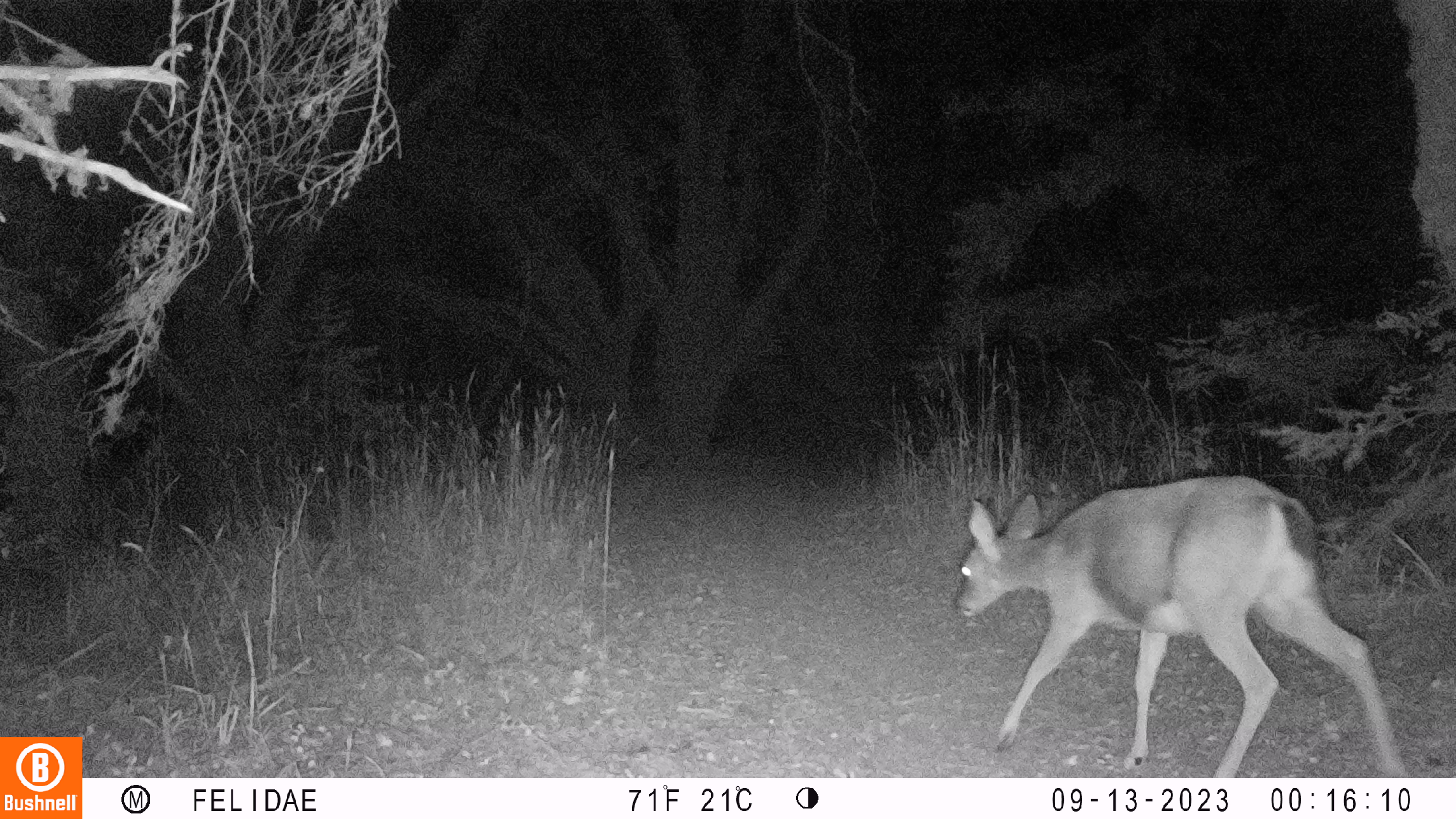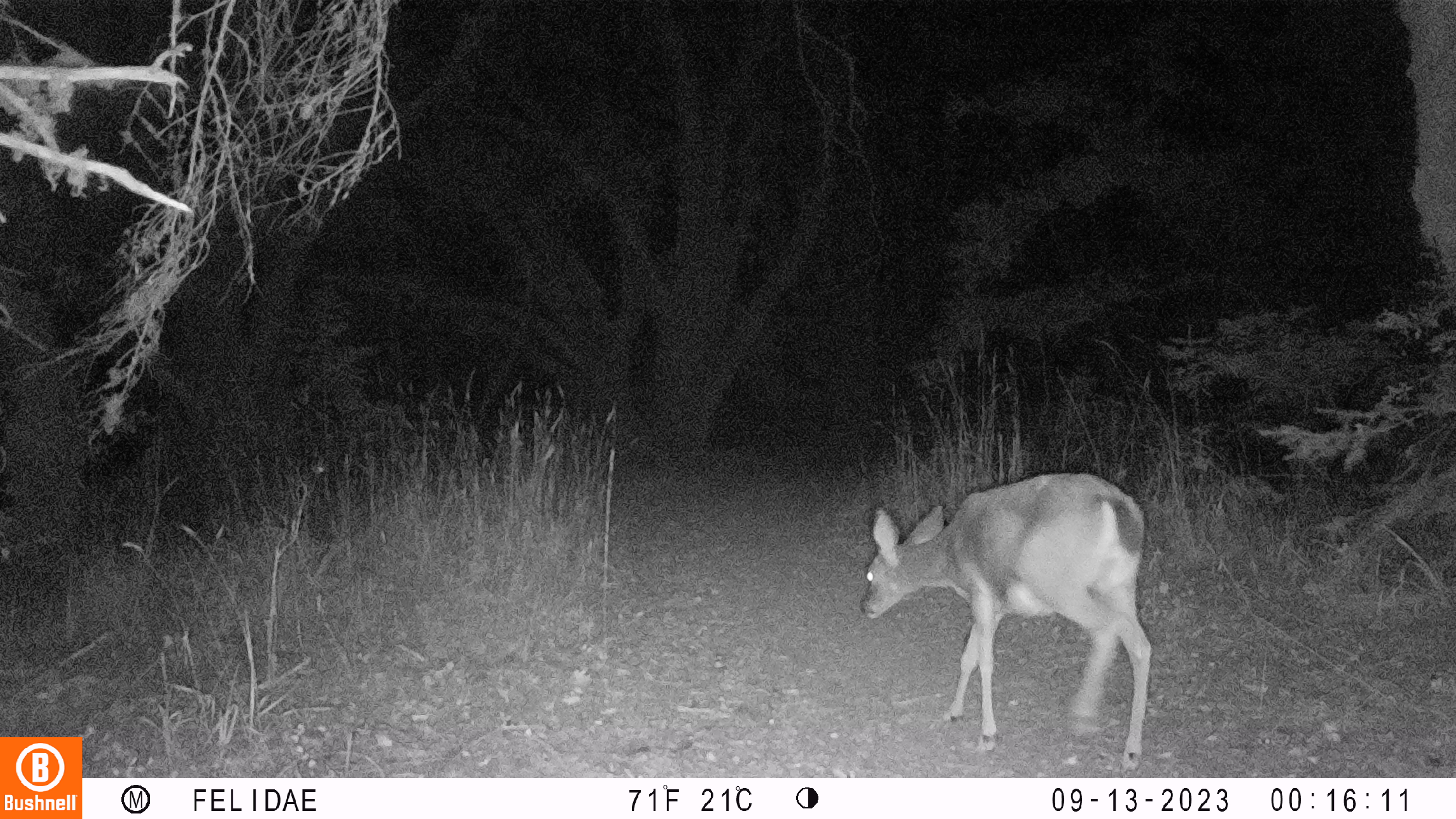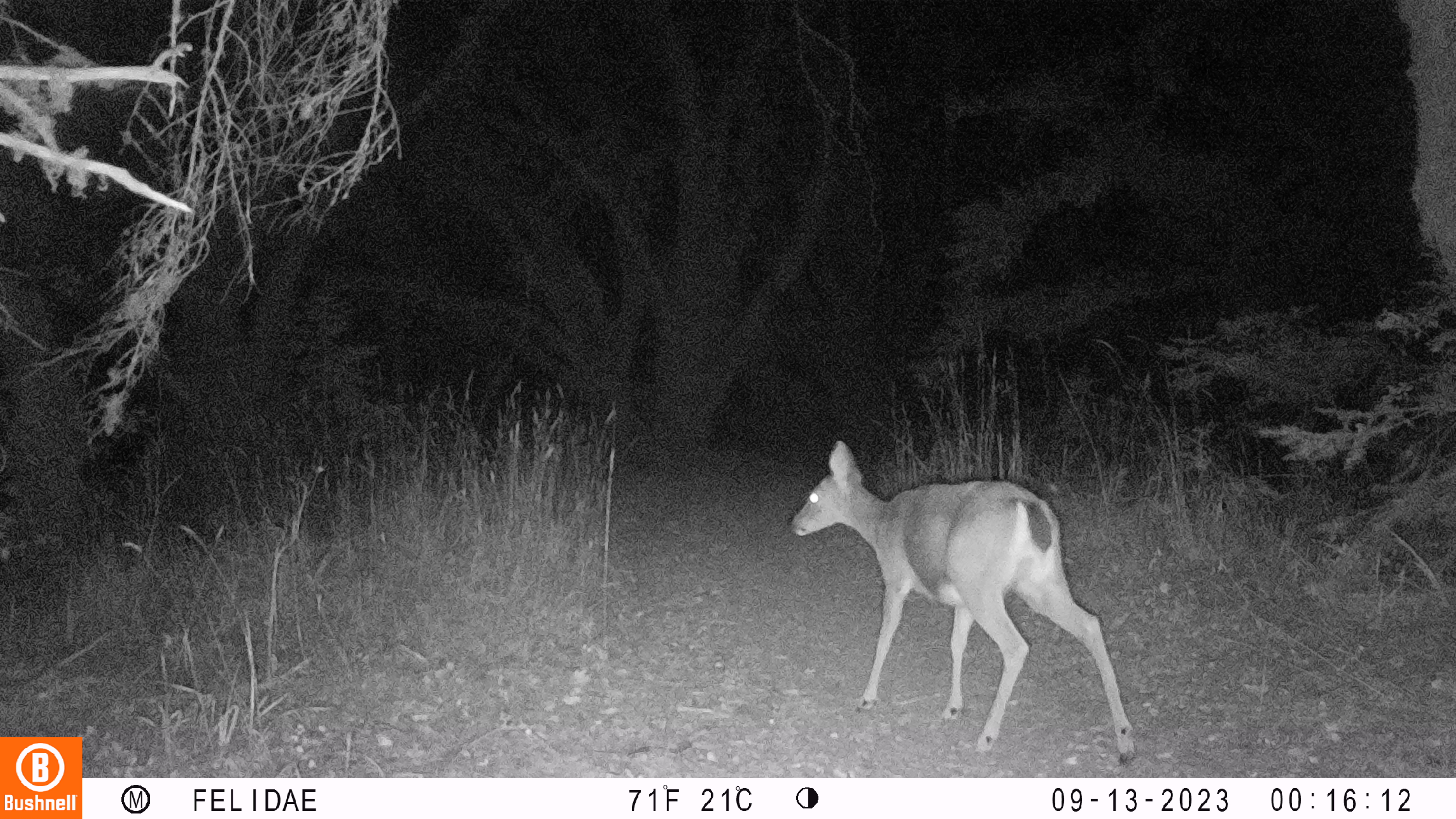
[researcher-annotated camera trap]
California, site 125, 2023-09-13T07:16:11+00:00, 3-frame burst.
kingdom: Animalia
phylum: Chordata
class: Mammalia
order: Artiodactyla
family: Cervidae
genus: Odocoileus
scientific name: Odocoileus hemionus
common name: mule deer